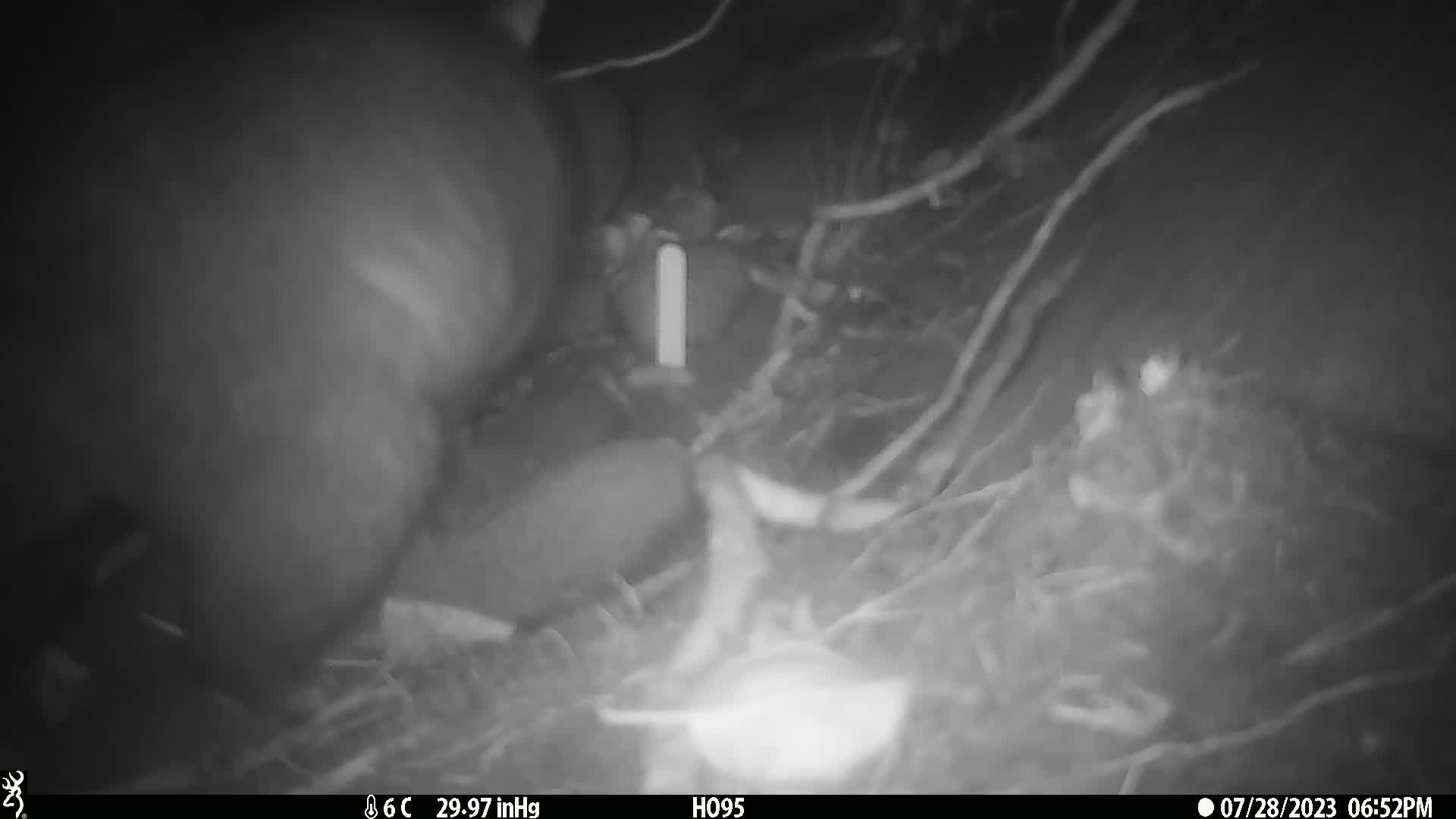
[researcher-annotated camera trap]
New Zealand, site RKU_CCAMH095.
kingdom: Animalia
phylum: Chordata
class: Mammalia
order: Diprotodontia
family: Phalangeridae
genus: Trichosurus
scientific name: Trichosurus vulpecula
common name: common brushtail possum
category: possum